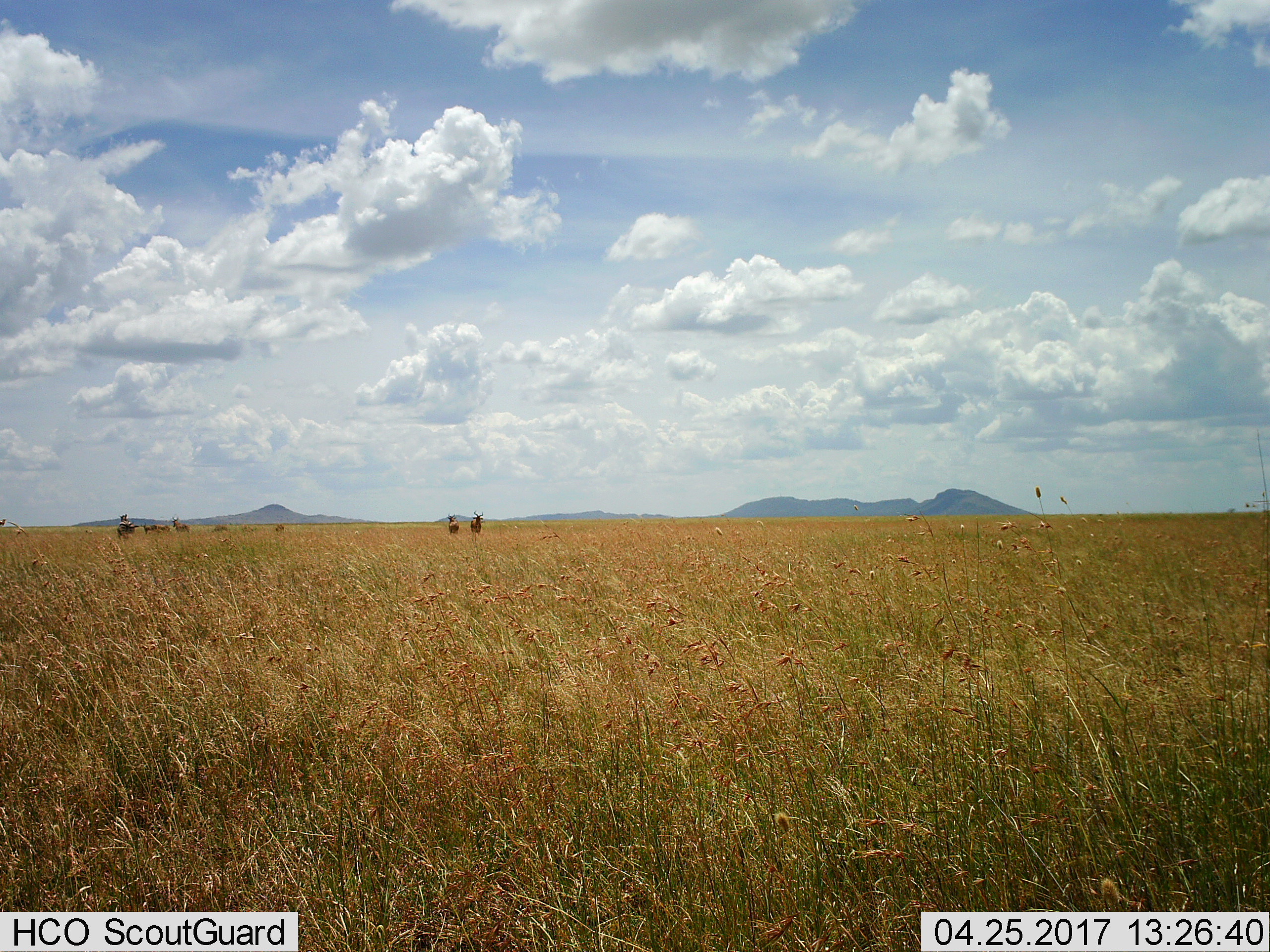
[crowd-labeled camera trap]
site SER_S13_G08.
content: unidentified animal